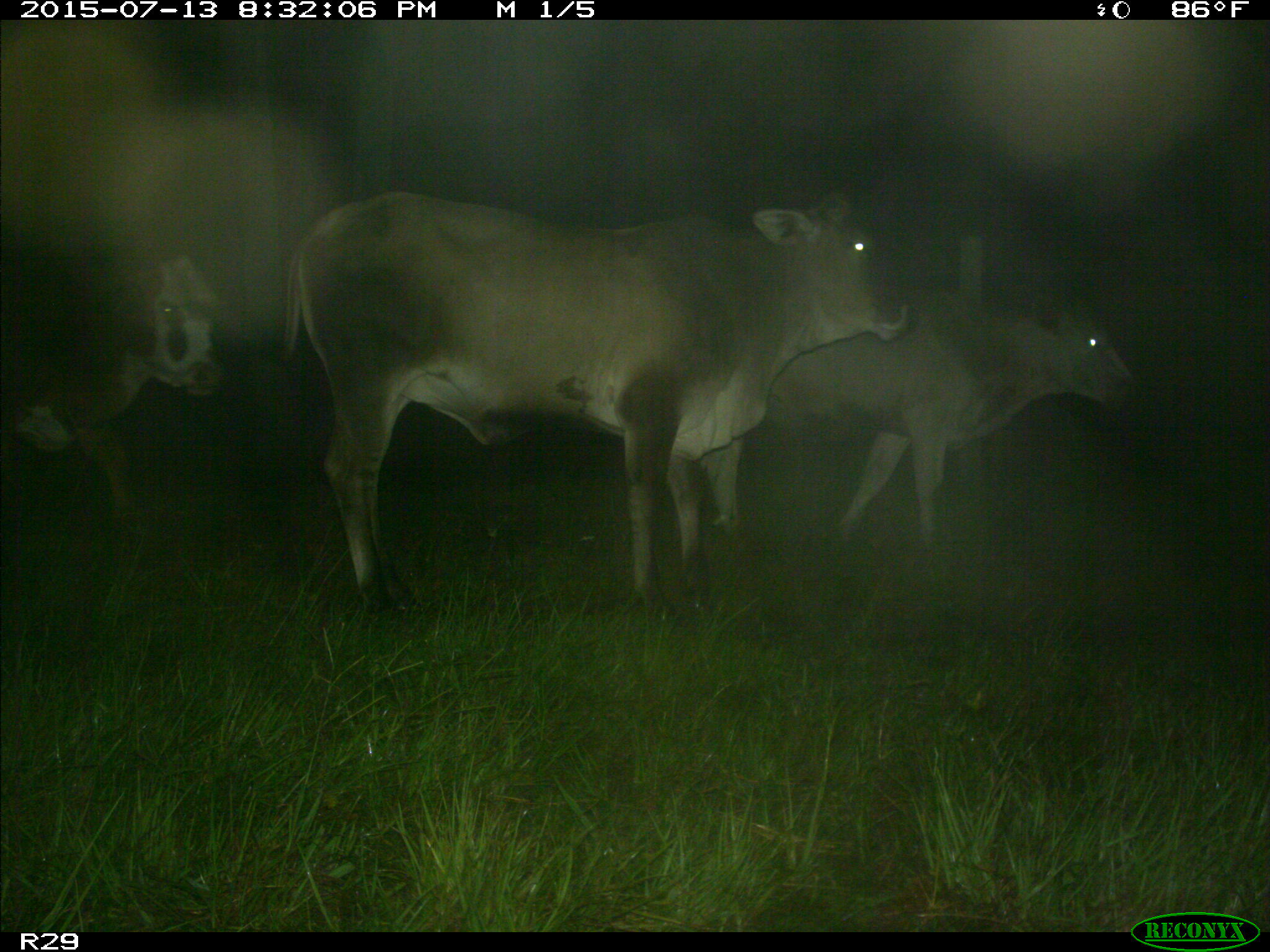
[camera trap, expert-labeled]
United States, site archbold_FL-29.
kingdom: Animalia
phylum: Chordata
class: Mammalia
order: Artiodactyla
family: Bovidae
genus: Bos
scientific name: Bos taurus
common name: domestic cow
Bos taurus (domestic cow).